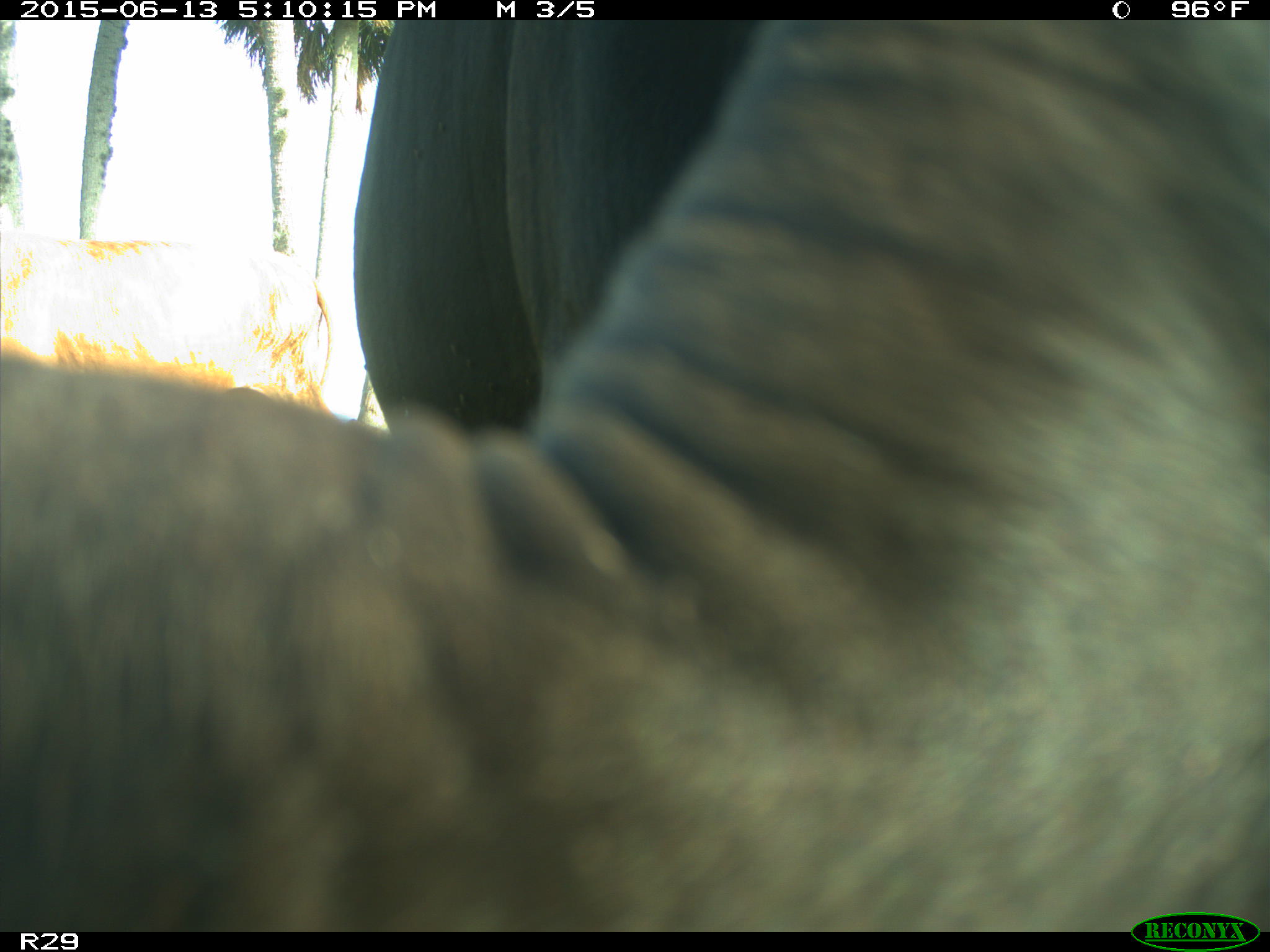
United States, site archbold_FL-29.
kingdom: Animalia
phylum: Chordata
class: Mammalia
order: Artiodactyla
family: Bovidae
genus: Bos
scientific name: Bos taurus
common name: domestic cow